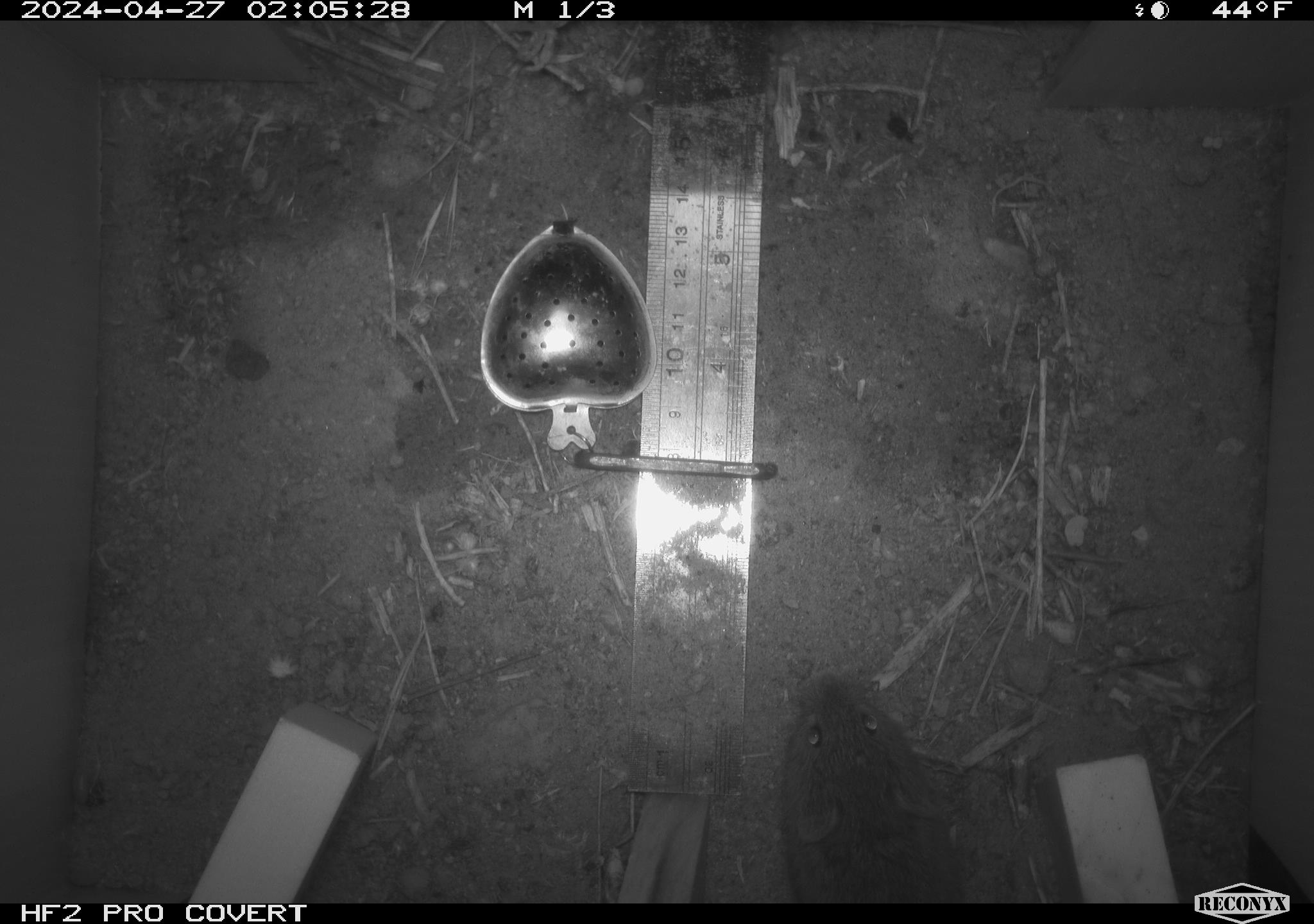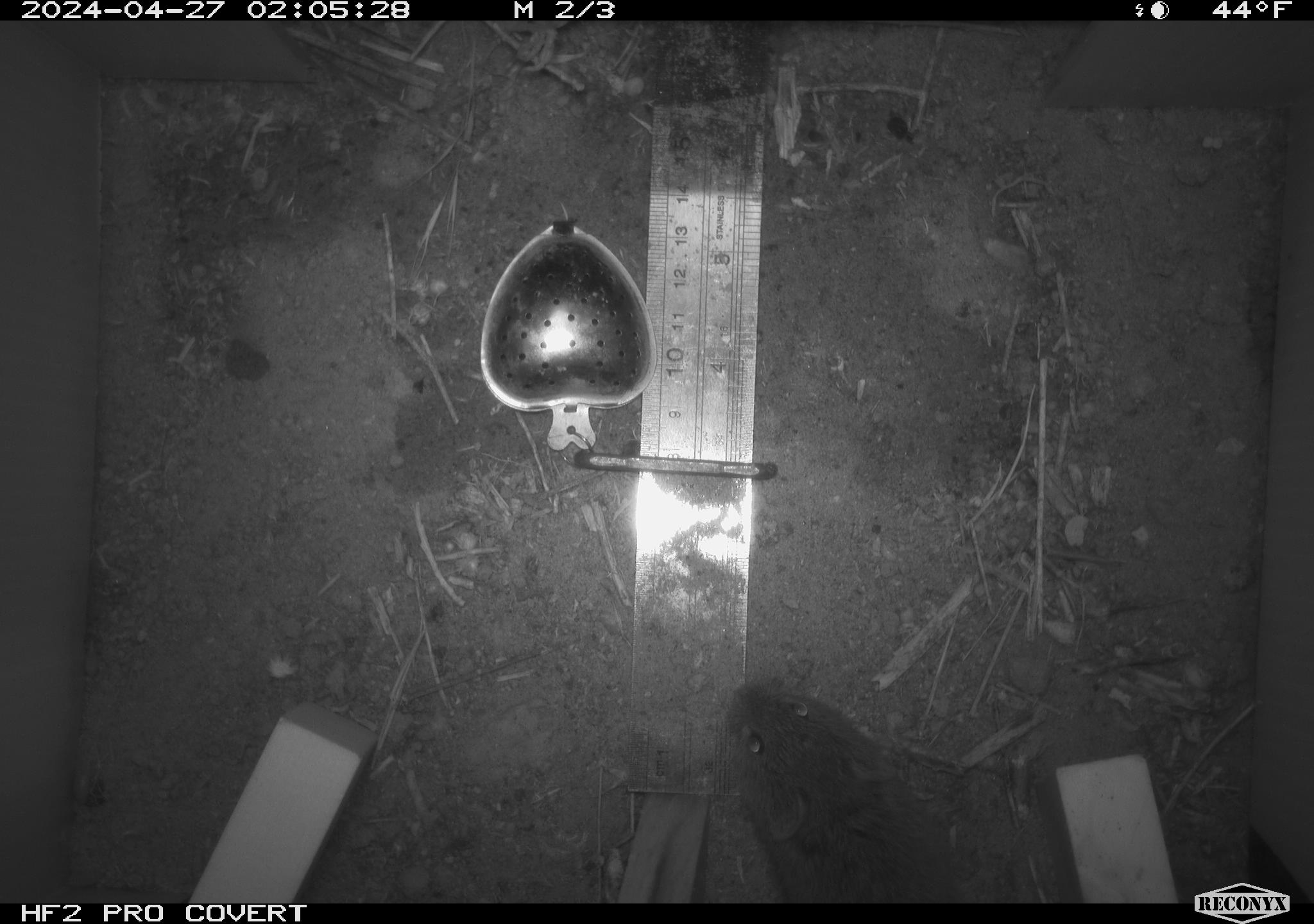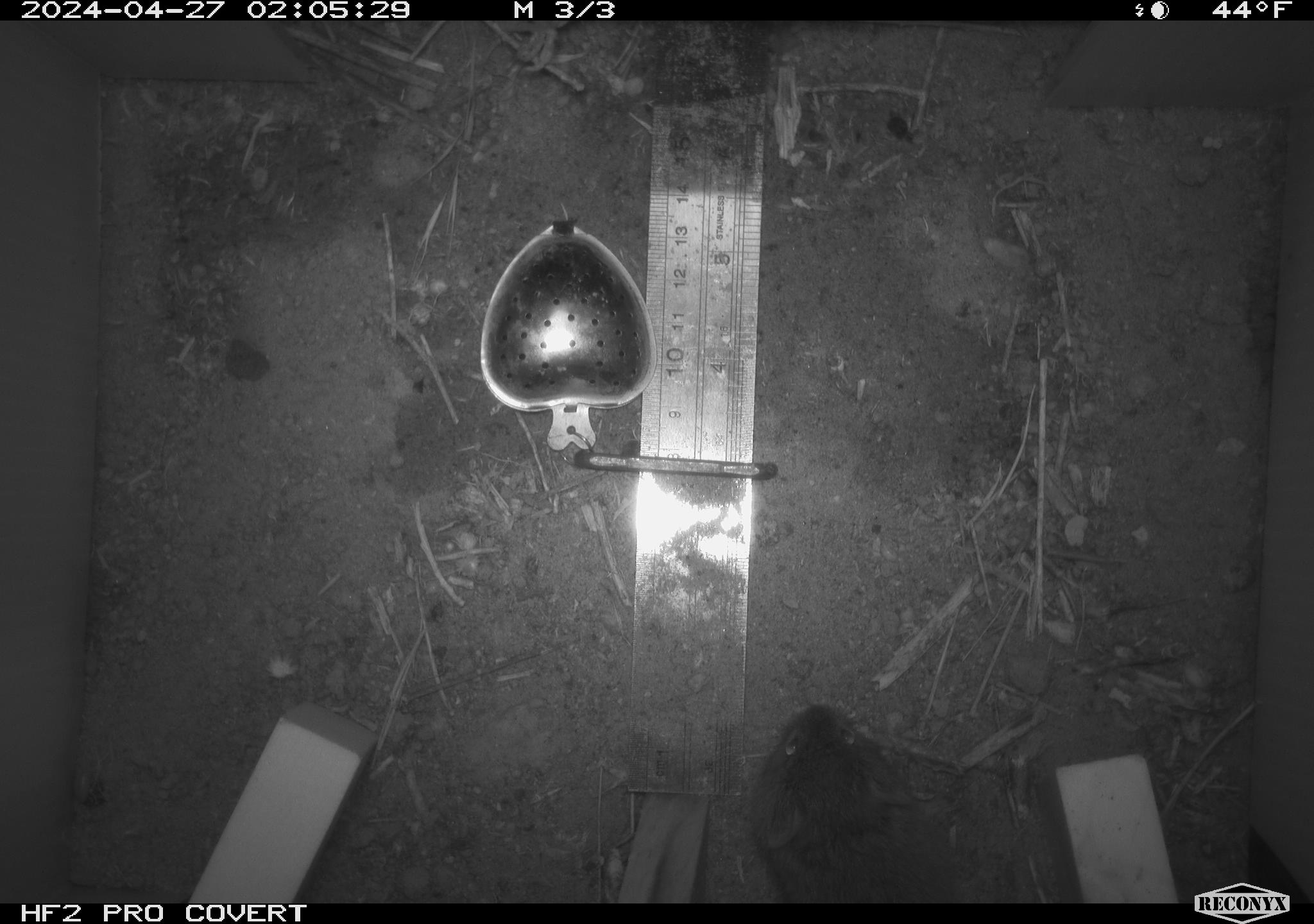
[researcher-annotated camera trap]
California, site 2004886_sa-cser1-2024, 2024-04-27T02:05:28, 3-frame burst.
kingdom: Animalia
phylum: Chordata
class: Mammalia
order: Rodentia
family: Cricetidae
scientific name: Cricetidae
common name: hamsters, voles, lemmings, and allies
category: cricetidae family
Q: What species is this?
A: Cricetidae family (hamsters, voles, lemmings, and allies) (Cricetidae).